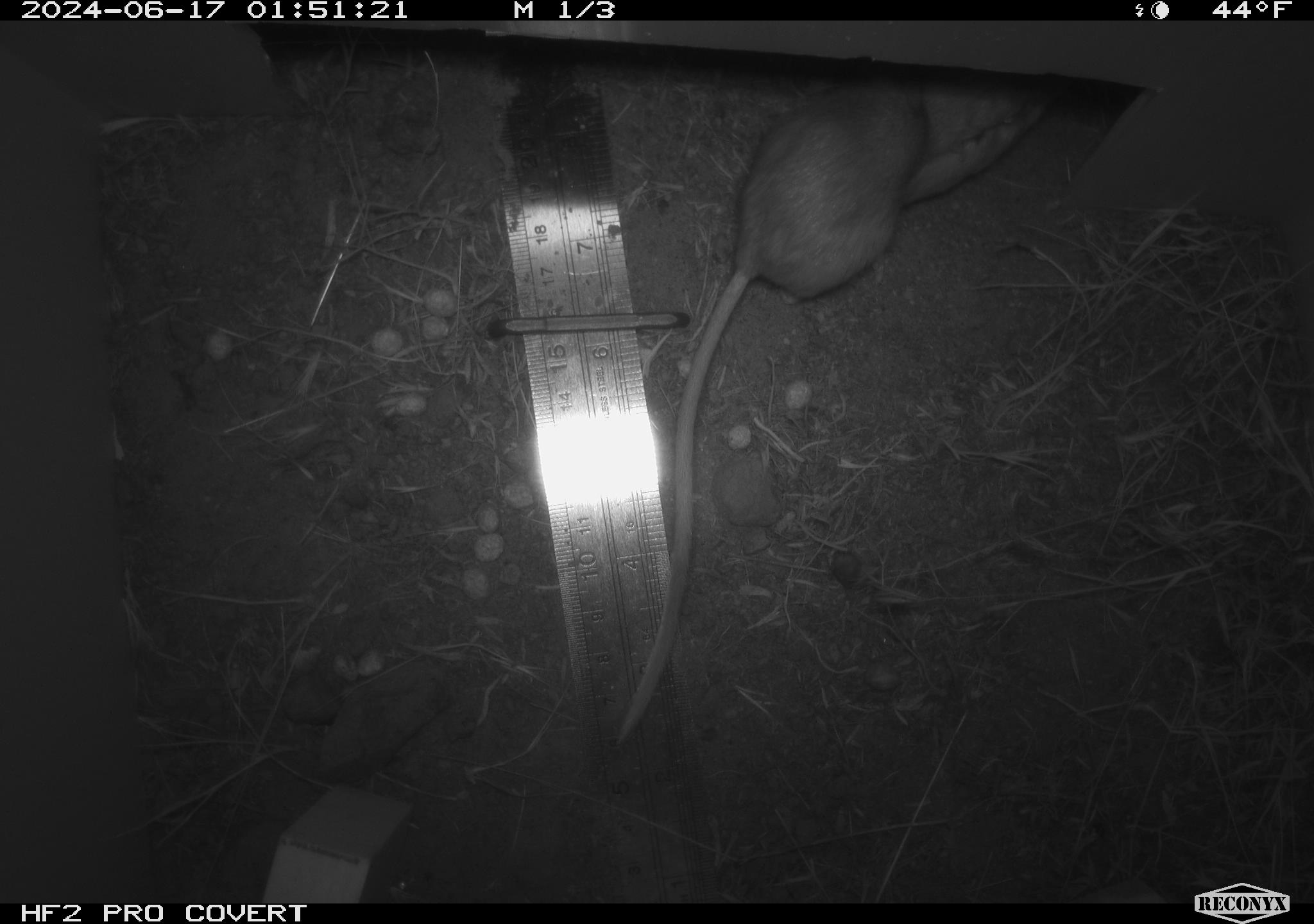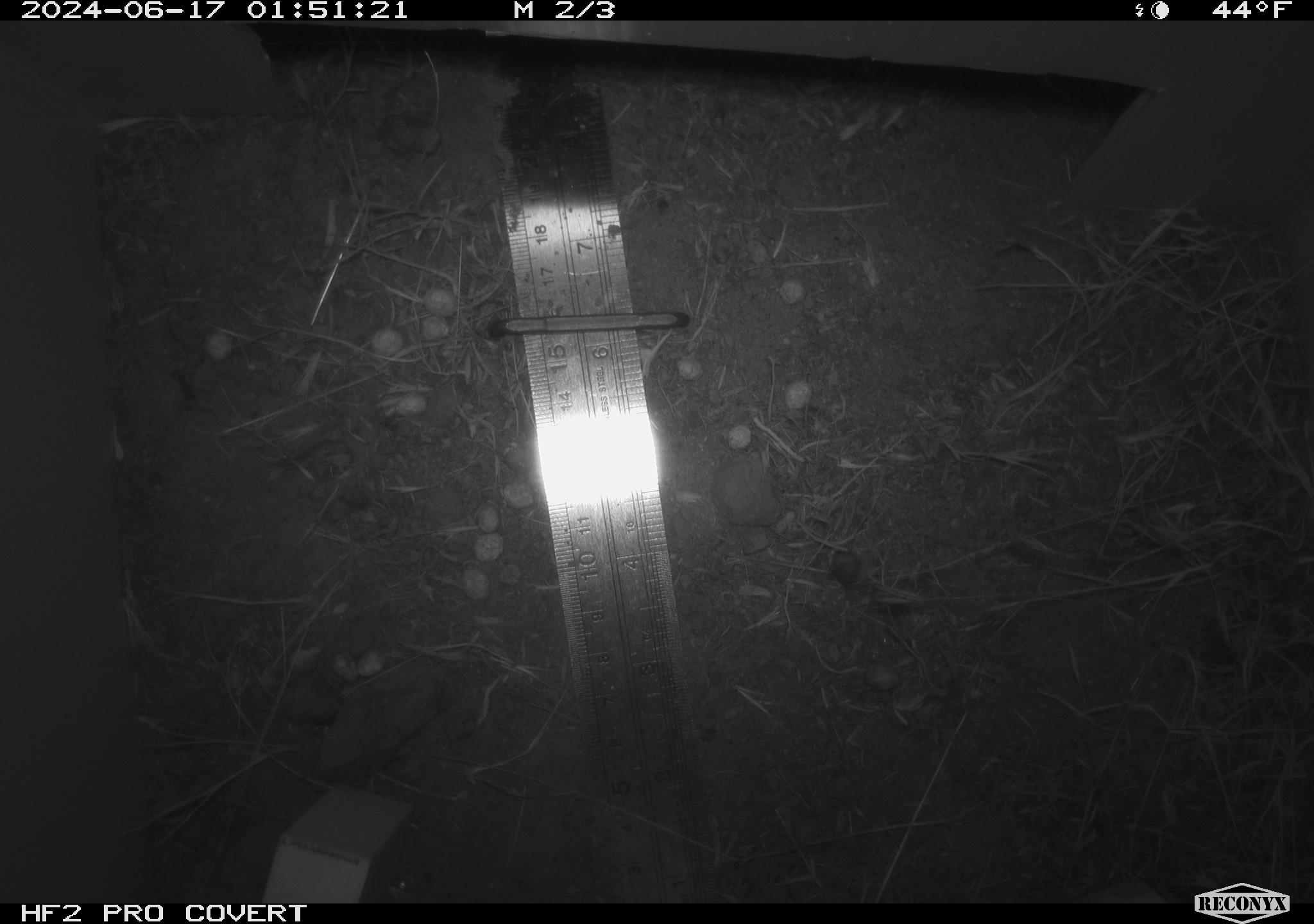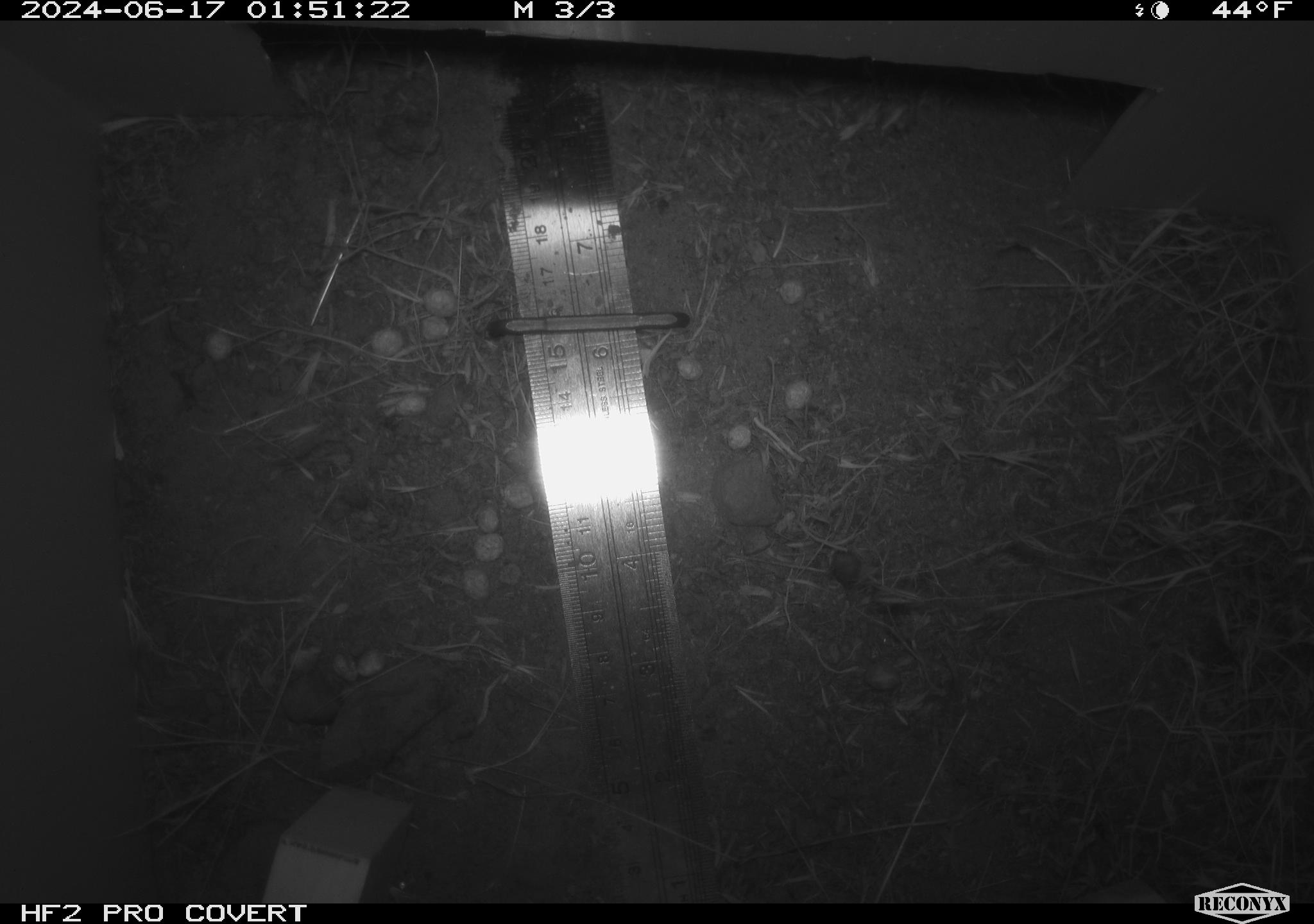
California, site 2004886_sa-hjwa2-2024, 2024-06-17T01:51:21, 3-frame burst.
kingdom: Animalia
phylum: Chordata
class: Mammalia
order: Rodentia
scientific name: Rodentia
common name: rodent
Rodent (Rodentia).